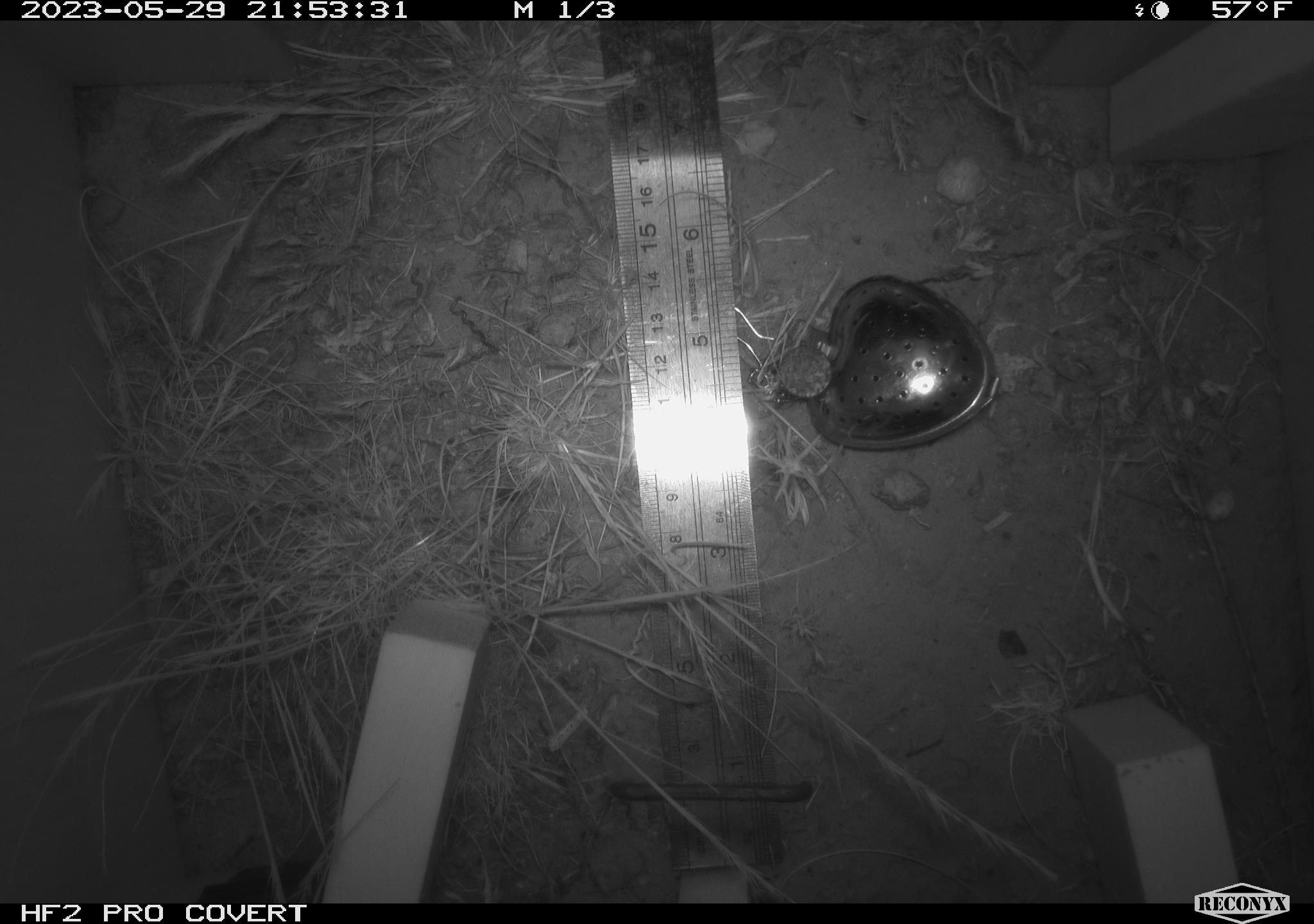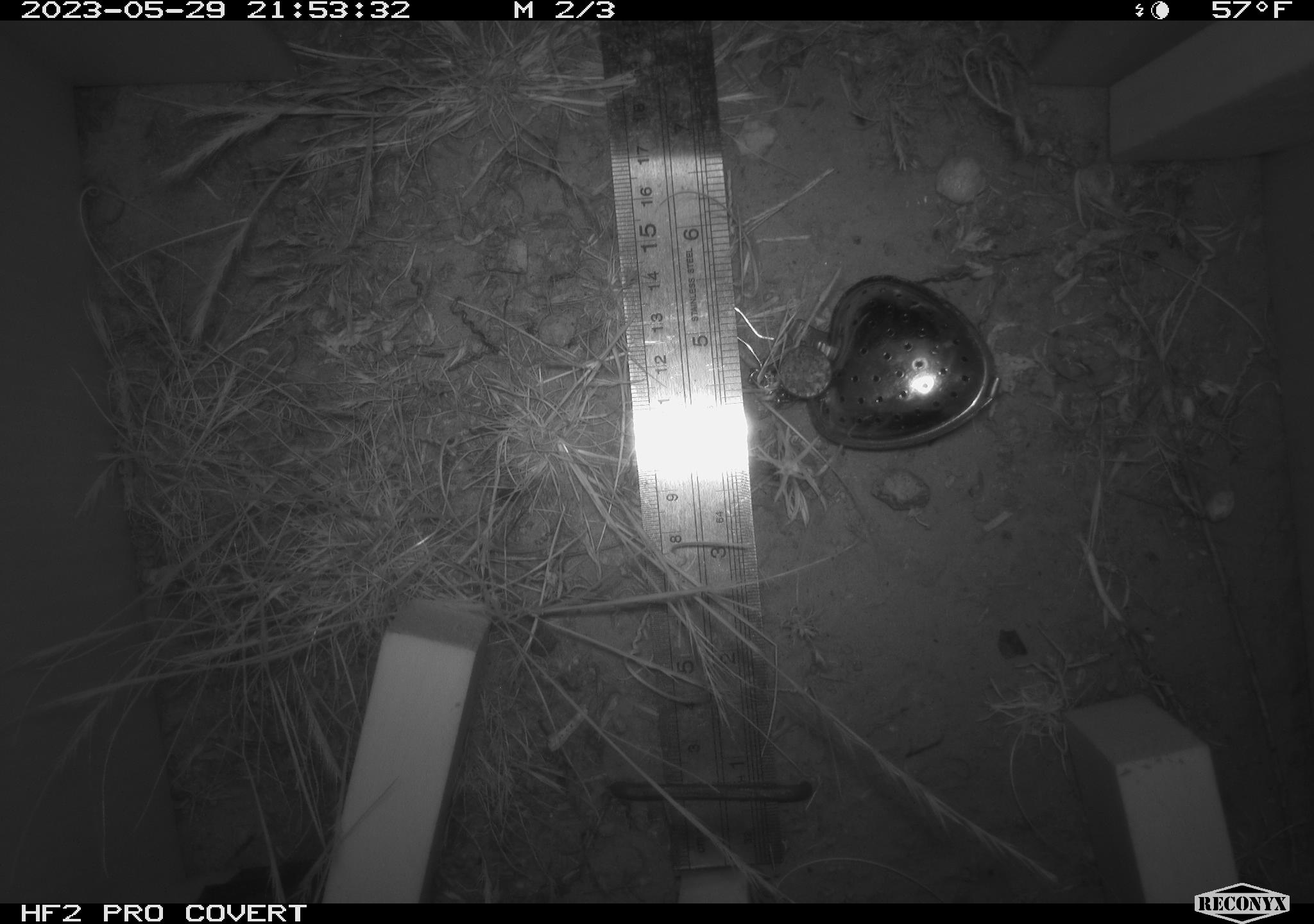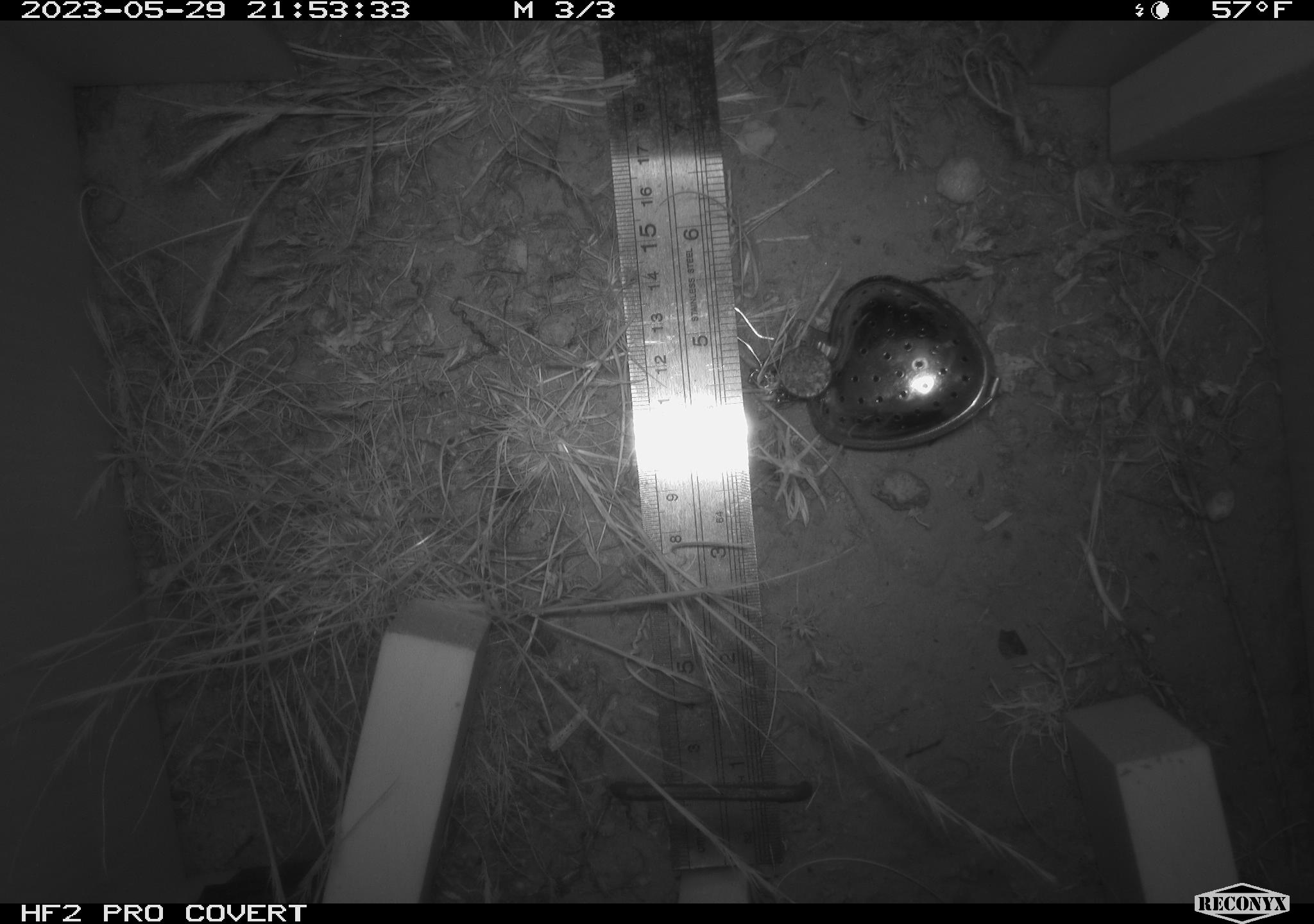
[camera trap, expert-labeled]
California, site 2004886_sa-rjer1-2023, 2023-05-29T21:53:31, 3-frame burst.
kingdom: Animalia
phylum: Chordata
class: Mammalia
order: Rodentia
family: Heteromyidae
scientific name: Heteromyidae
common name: kangaroo rats and pocket mice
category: heteromyidae family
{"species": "heteromyidae family (kangaroo rats and pocket mice) (Heteromyidae)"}